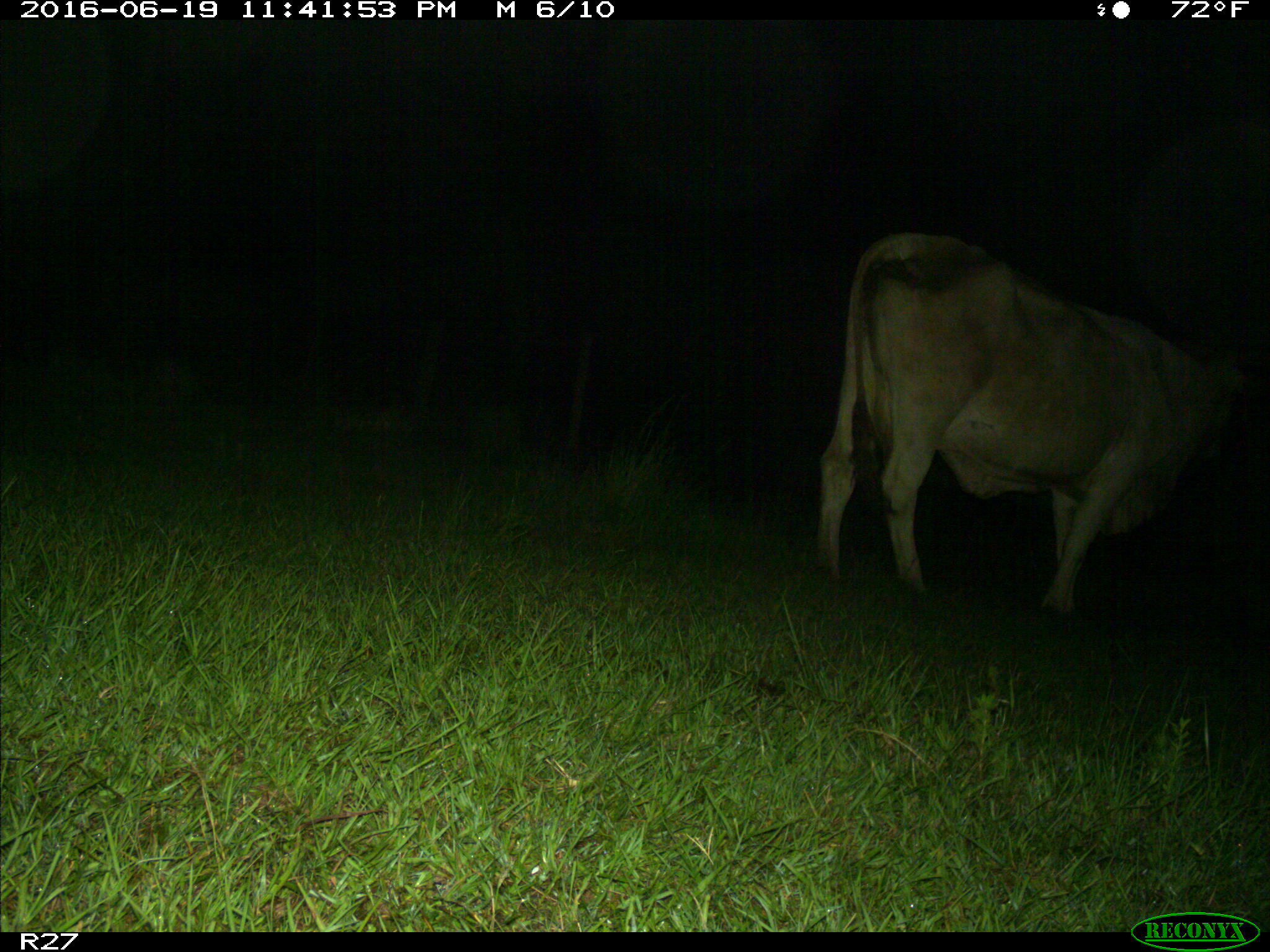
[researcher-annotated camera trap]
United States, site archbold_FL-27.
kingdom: Animalia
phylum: Chordata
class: Mammalia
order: Artiodactyla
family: Bovidae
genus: Bos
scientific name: Bos taurus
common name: domestic cow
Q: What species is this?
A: Bos taurus (domestic cow).